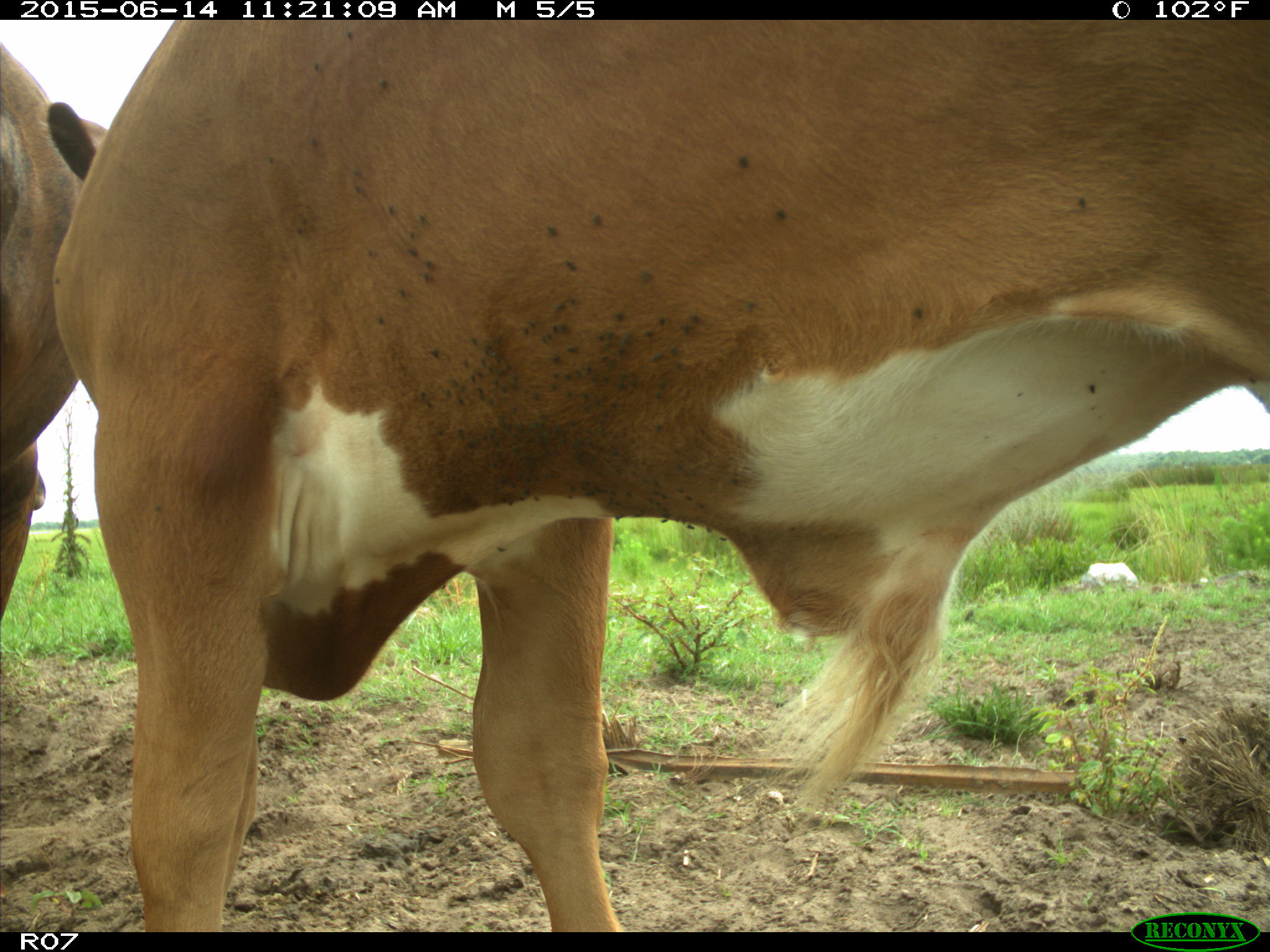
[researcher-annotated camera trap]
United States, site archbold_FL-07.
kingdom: Animalia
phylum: Chordata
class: Mammalia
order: Artiodactyla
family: Bovidae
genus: Bos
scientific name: Bos taurus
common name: domestic cow